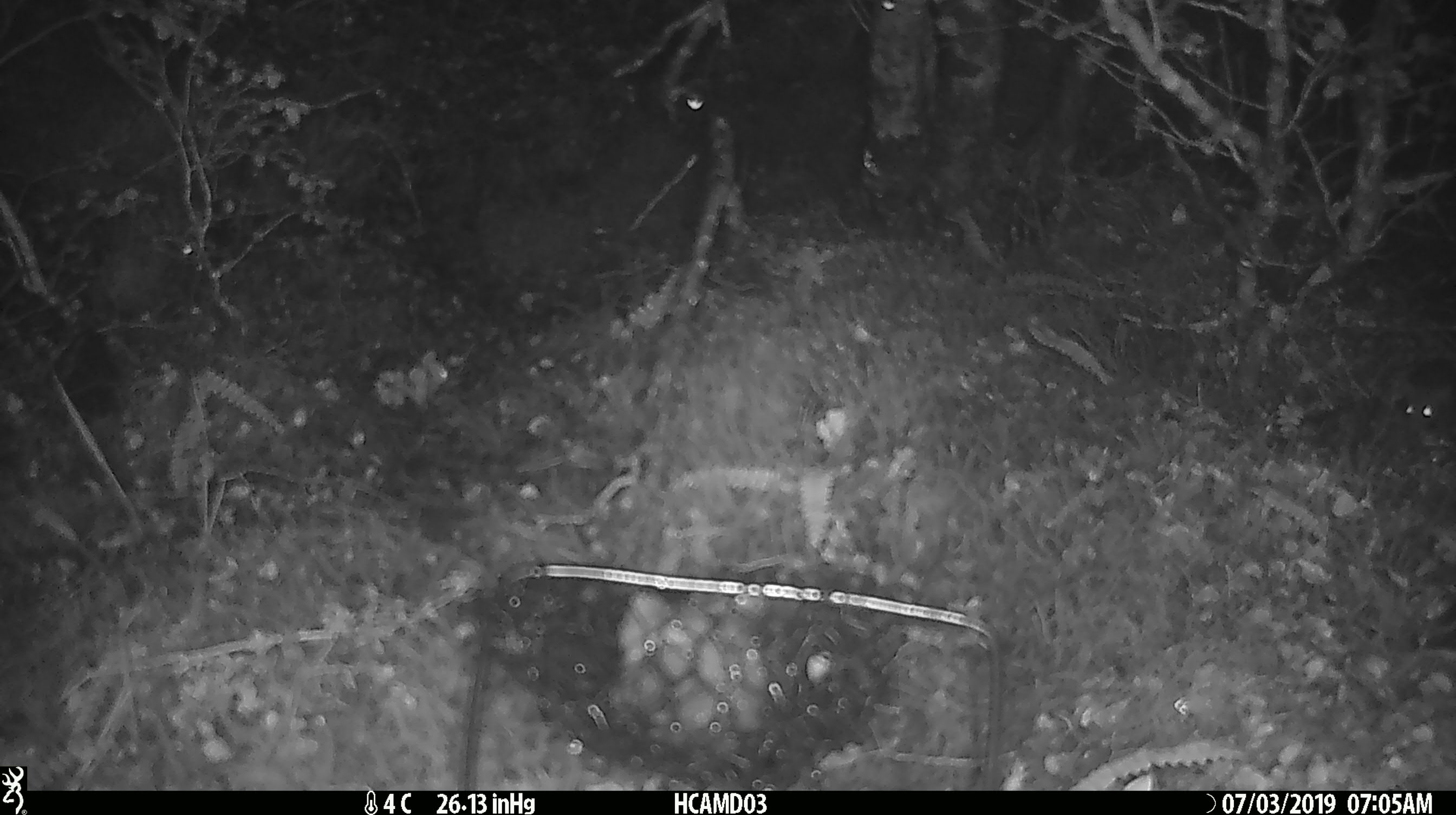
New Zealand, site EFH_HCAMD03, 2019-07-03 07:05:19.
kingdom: Animalia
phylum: Chordata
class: Mammalia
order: Rodentia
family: Muridae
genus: Mus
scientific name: Mus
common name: mouse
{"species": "mouse (Mus)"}